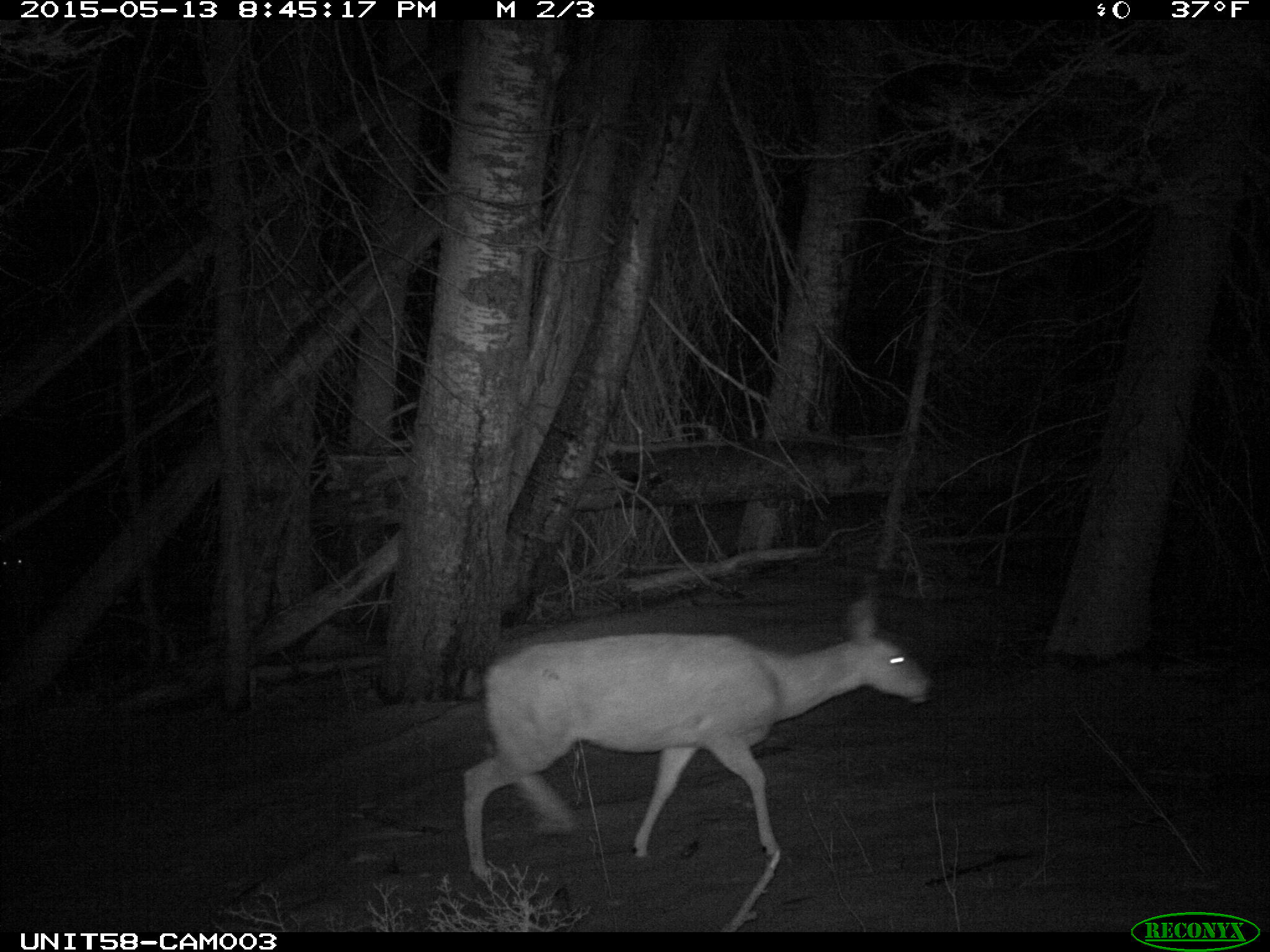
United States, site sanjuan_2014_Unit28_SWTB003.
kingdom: Animalia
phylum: Chordata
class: Mammalia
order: Artiodactyla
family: Cervidae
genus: Odocoileus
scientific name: Odocoileus hemionus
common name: mule deer